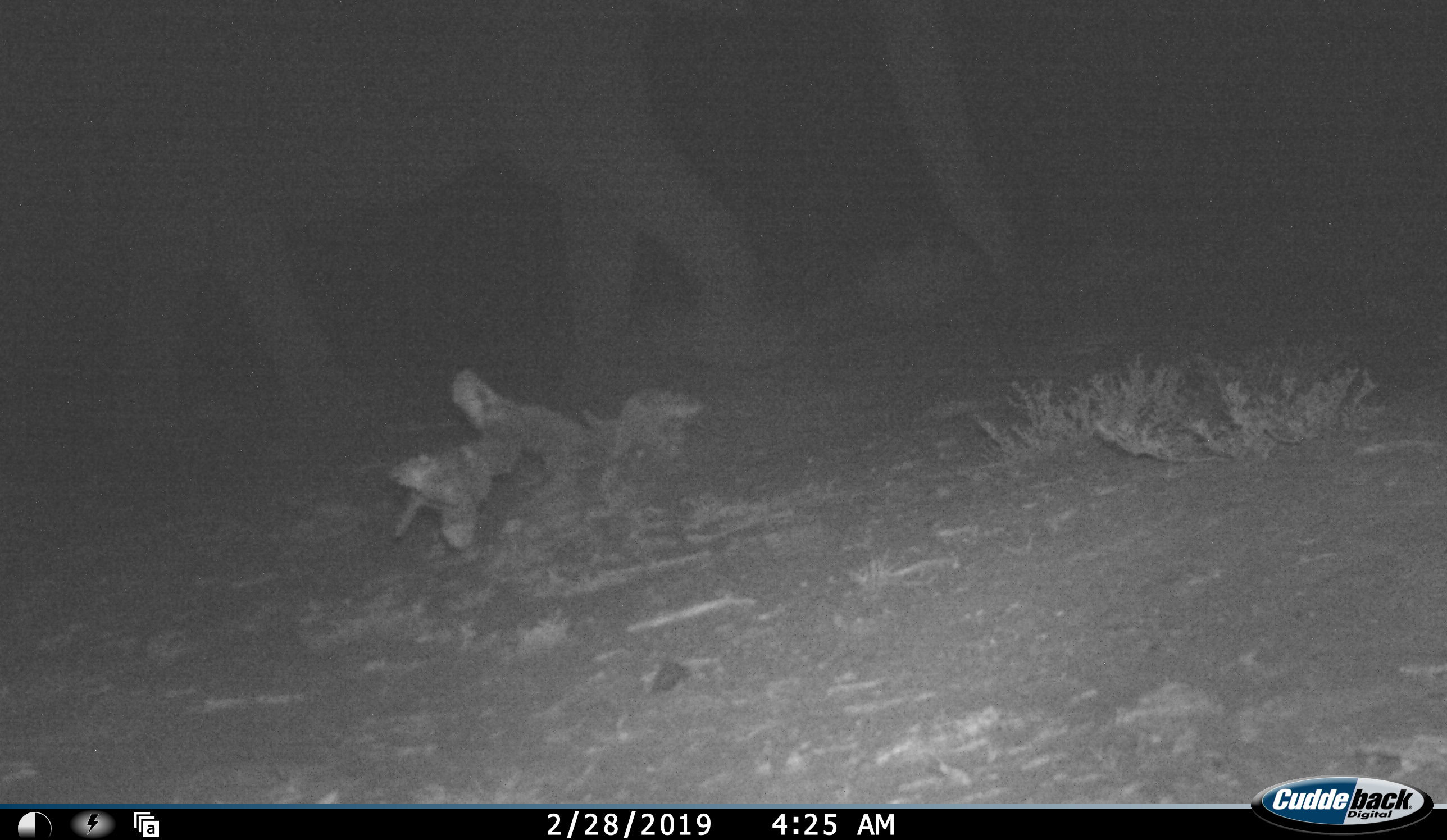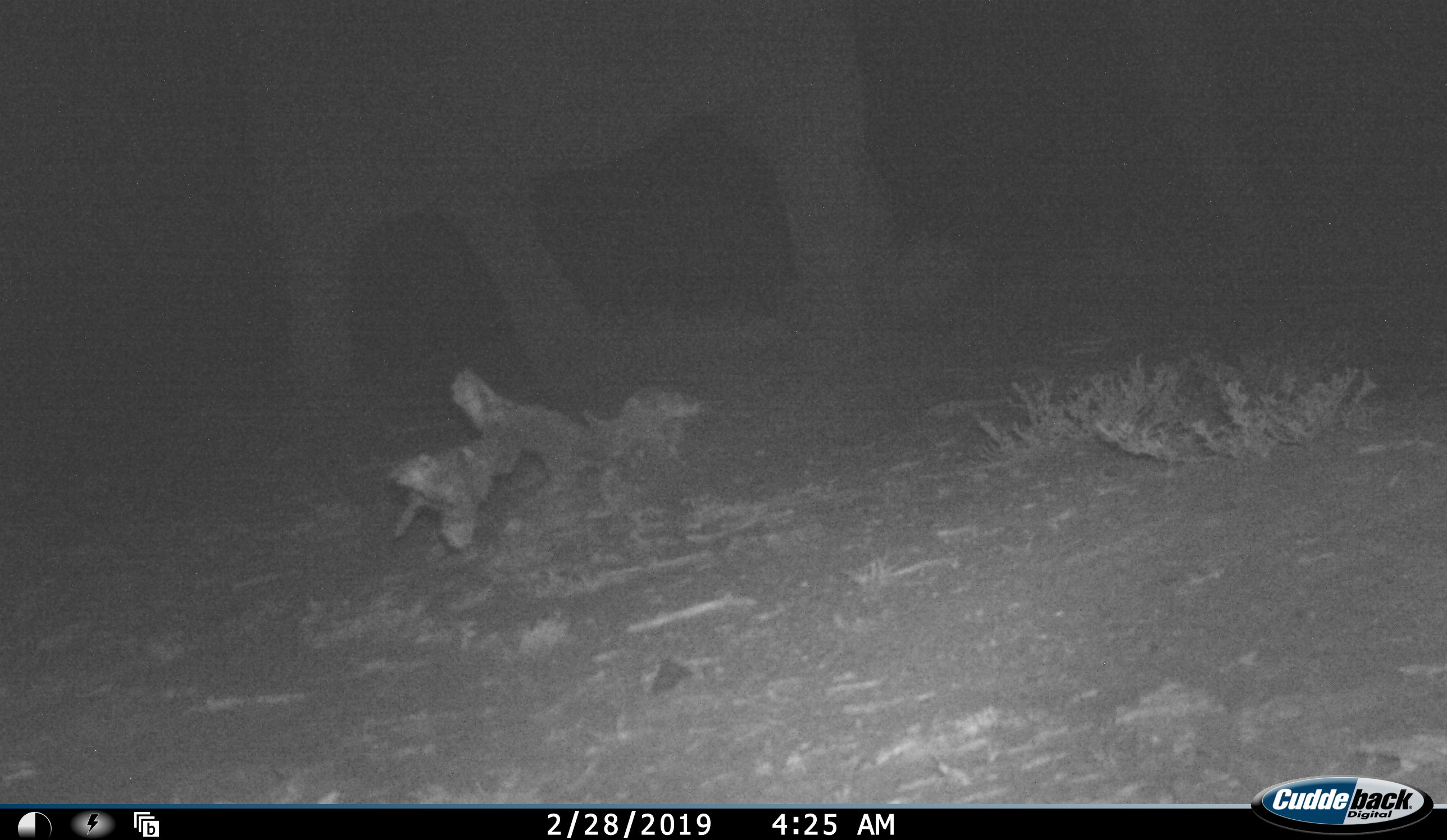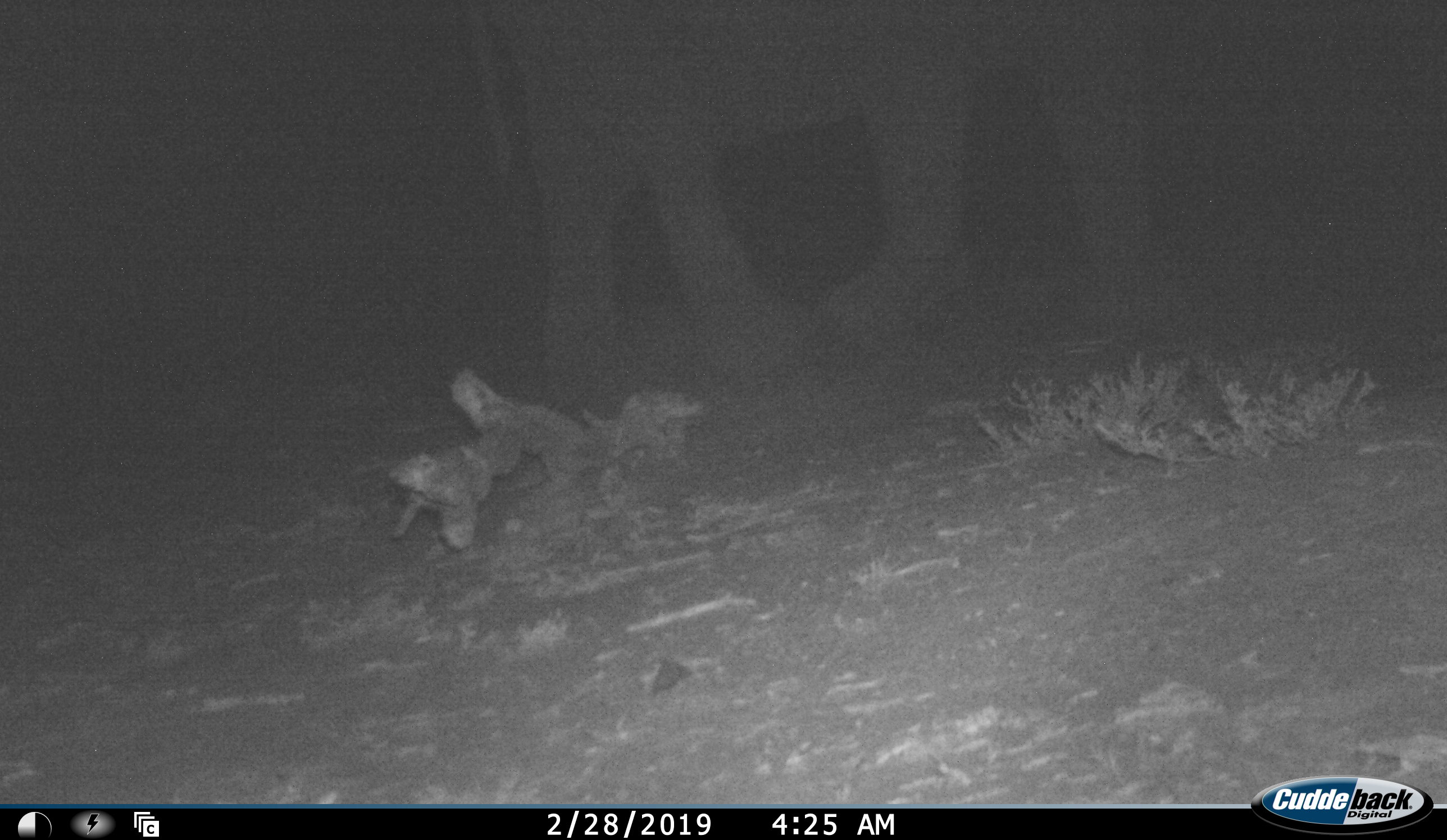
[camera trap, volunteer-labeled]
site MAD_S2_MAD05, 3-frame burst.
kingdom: Animalia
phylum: Chordata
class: Mammalia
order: Proboscidea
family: Elephantidae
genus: Loxodonta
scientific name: Loxodonta africana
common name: african bush elephant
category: elephant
Elephant (african bush elephant) (Loxodonta africana), count 1. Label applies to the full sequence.